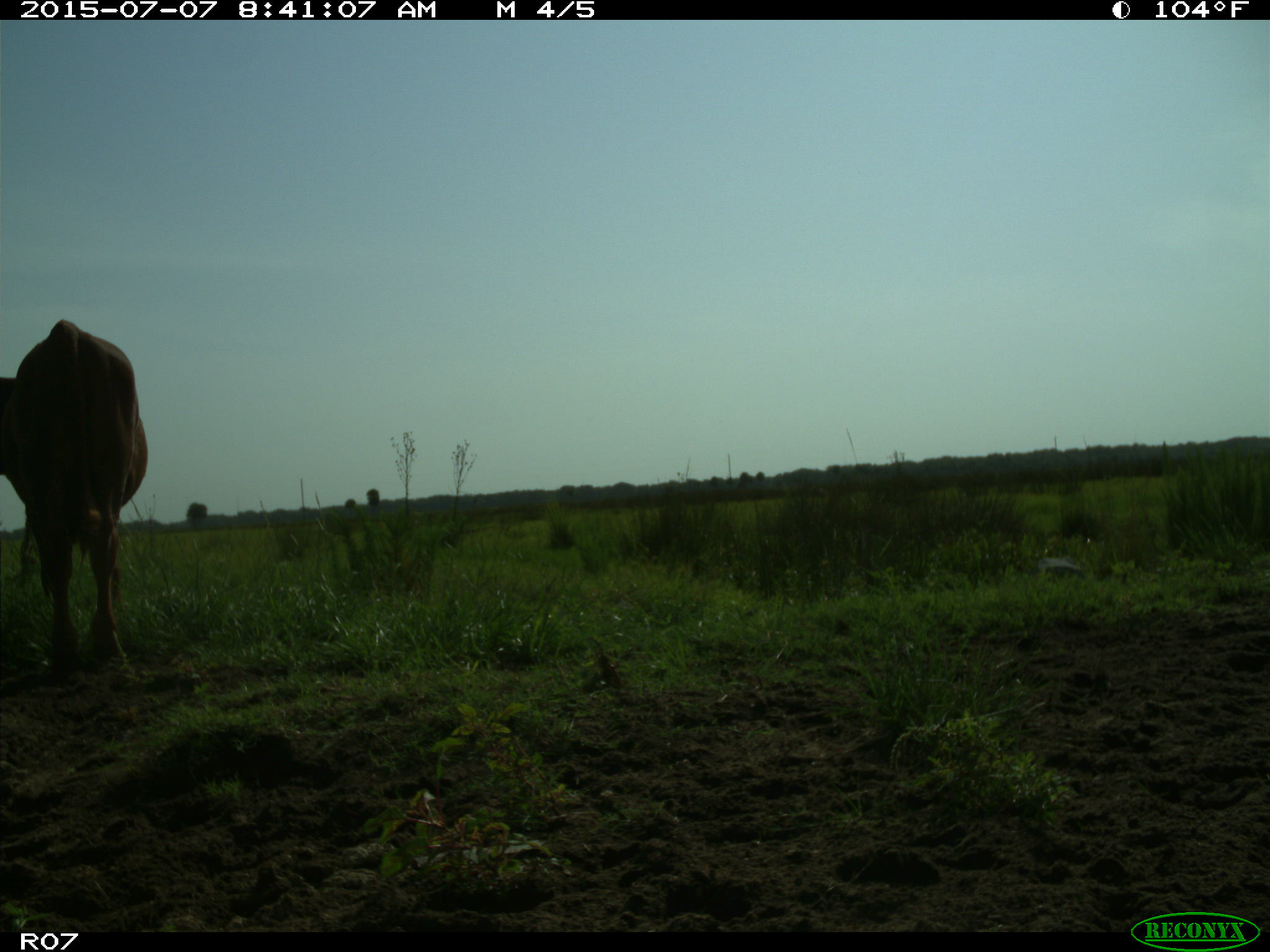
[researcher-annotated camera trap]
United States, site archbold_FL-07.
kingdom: Animalia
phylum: Chordata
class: Mammalia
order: Artiodactyla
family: Bovidae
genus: Bos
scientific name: Bos taurus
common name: domestic cow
Bos taurus (domestic cow).